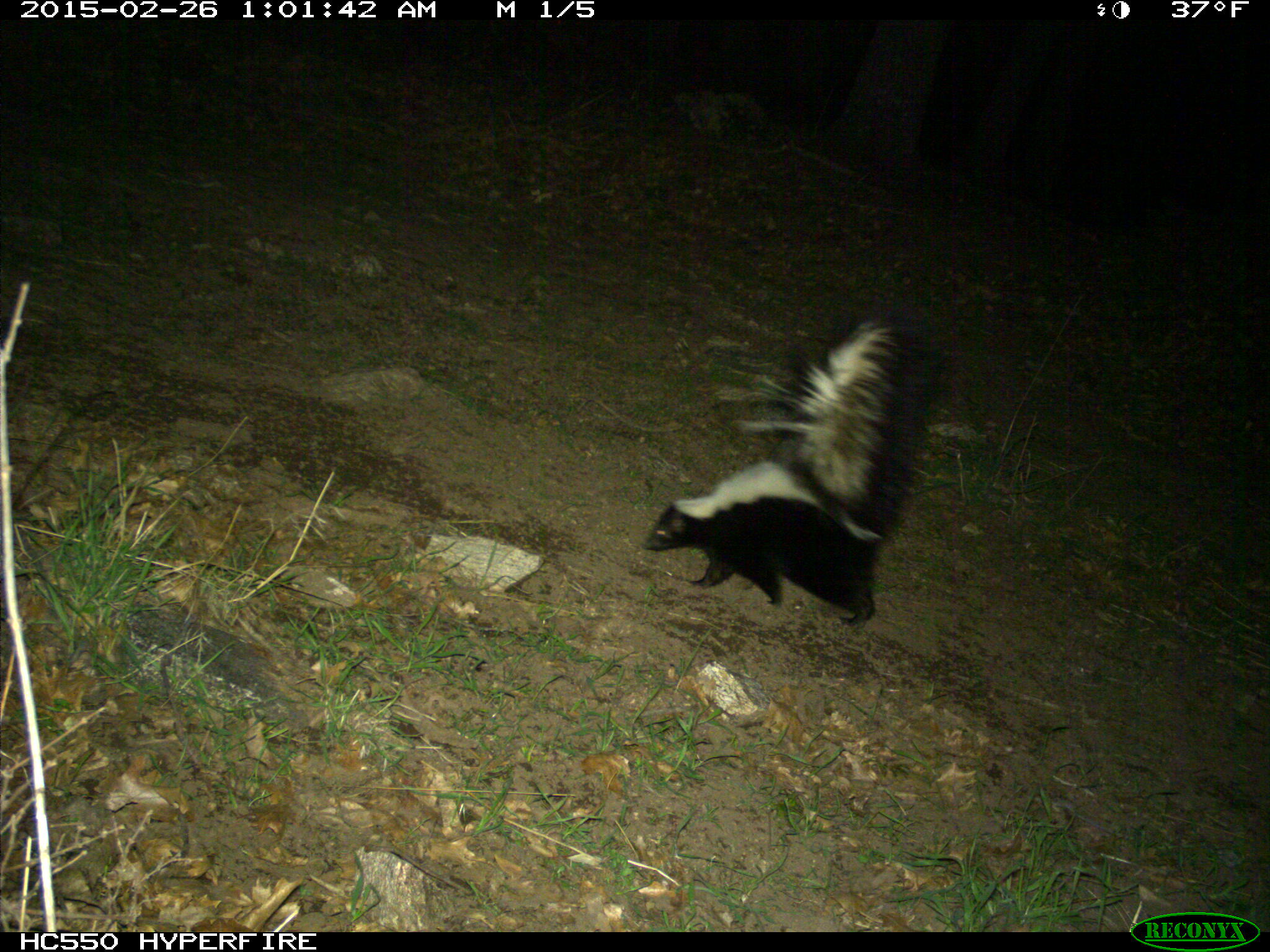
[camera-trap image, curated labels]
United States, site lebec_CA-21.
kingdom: Animalia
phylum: Chordata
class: Mammalia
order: Carnivora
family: Mephitidae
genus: Mephitis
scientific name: Mephitis mephitis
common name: striped skunk